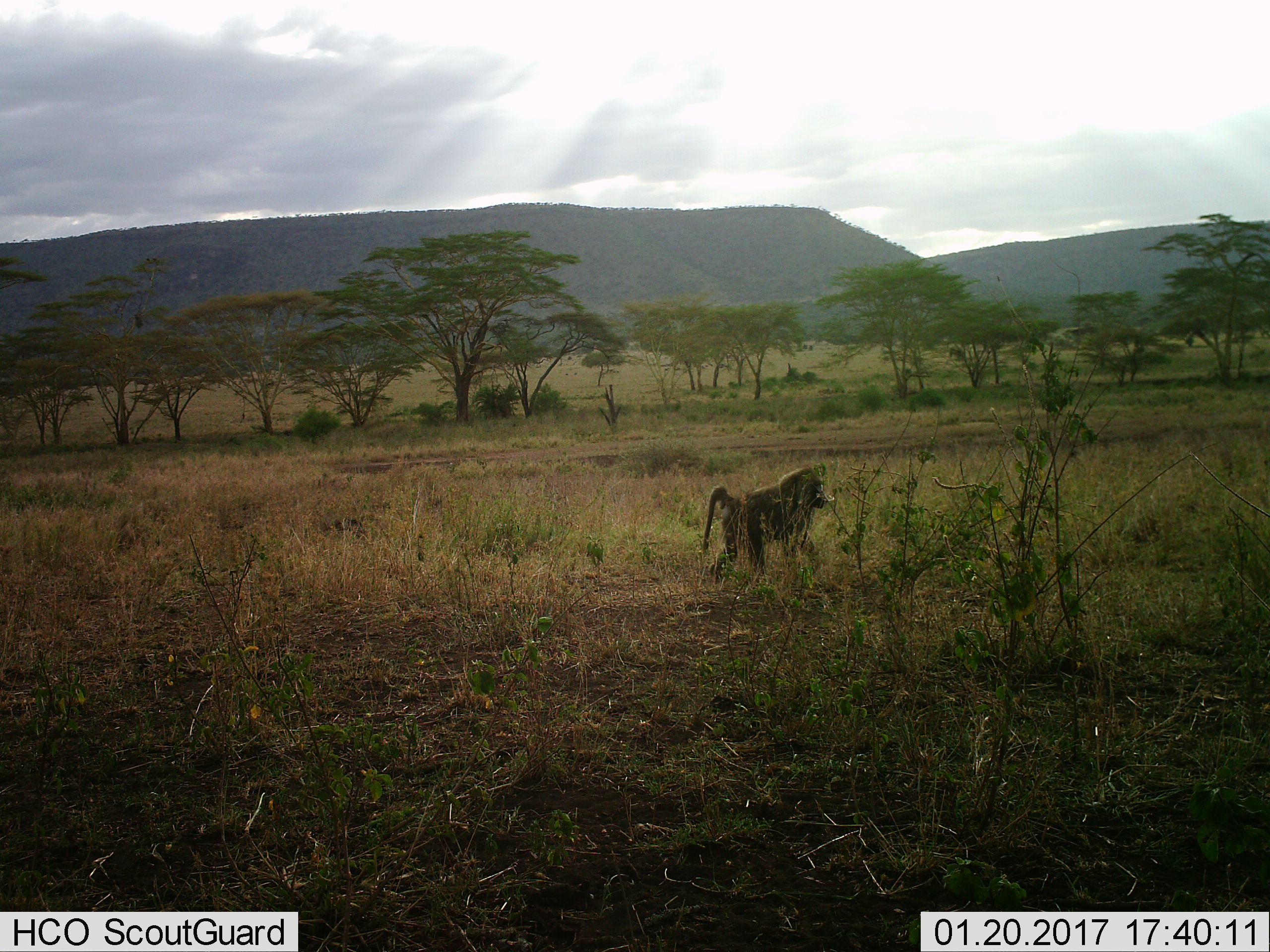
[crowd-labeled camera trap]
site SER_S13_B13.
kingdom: Animalia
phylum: Chordata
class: Mammalia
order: Primates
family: Cercopithecidae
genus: Papio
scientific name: Papio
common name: baboon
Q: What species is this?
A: Baboon (Papio).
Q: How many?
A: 1.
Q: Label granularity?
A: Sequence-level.